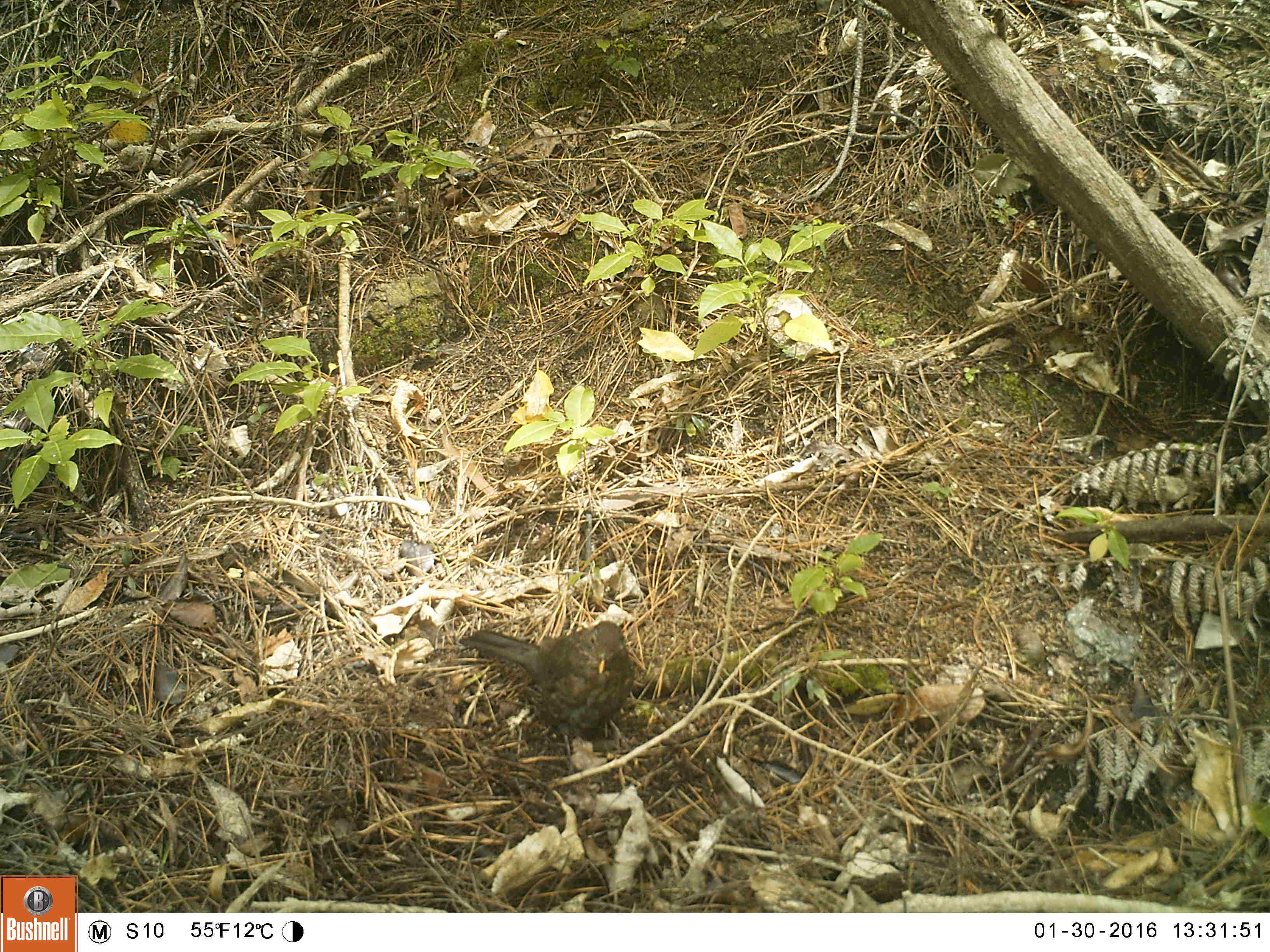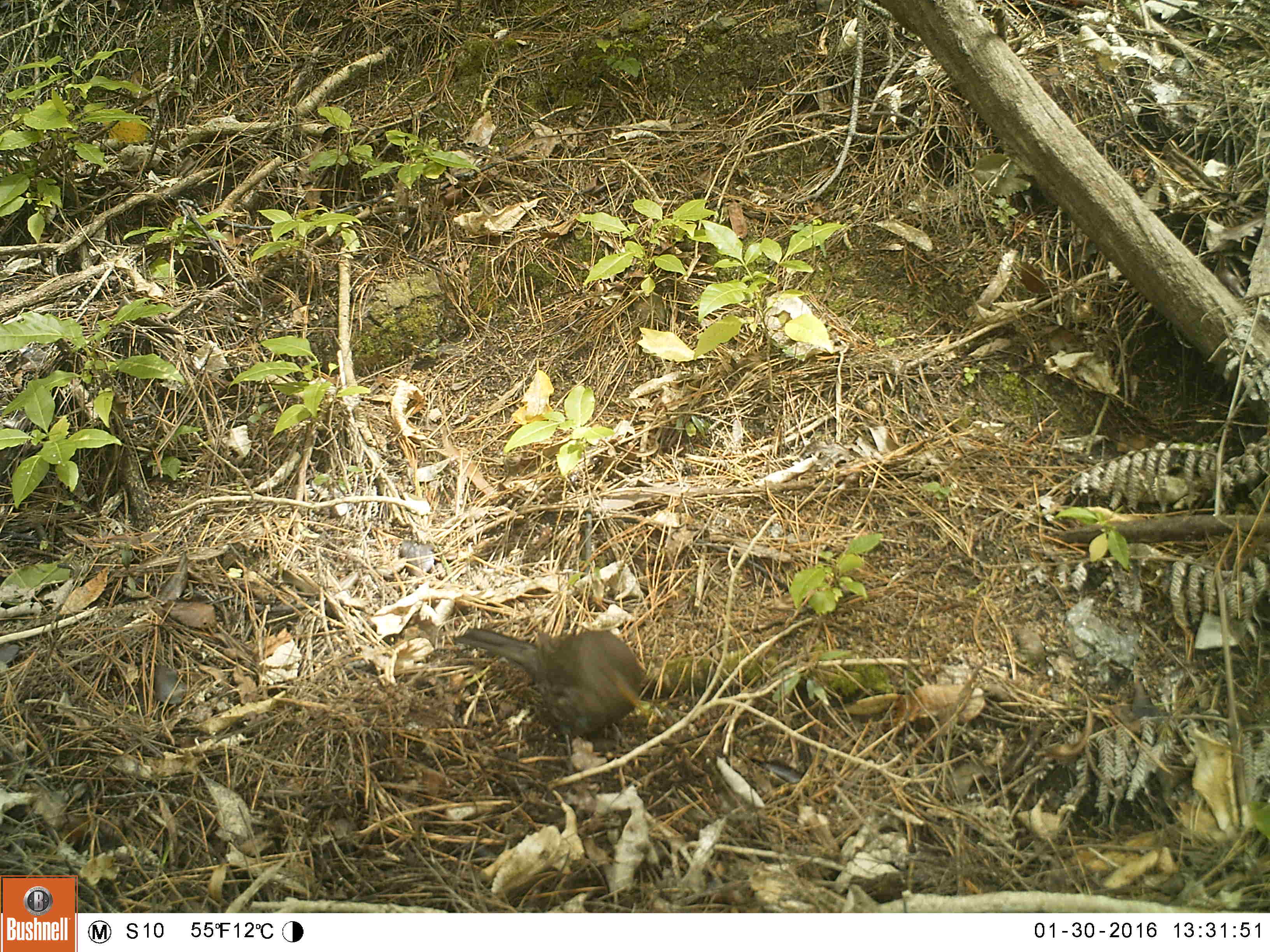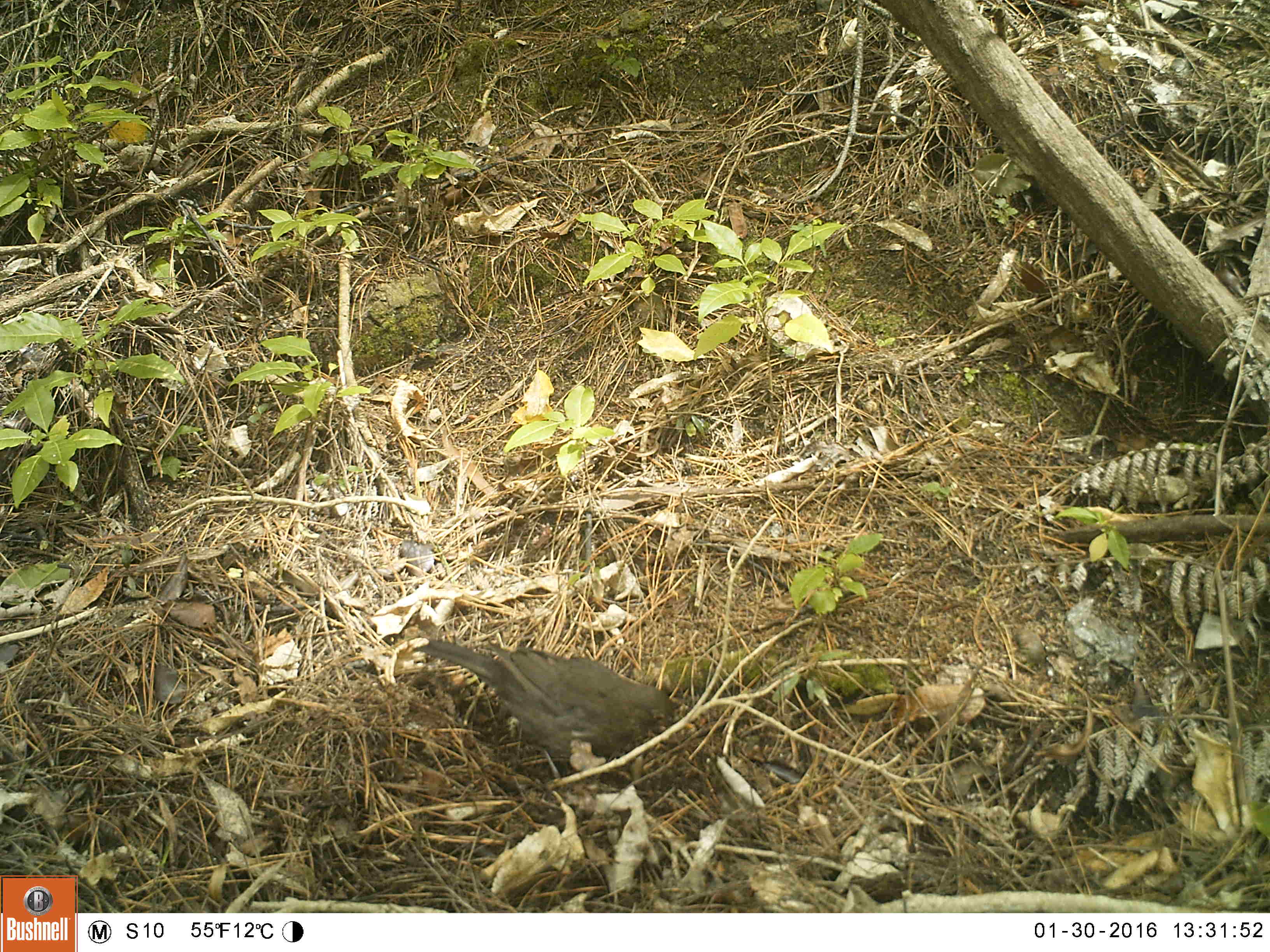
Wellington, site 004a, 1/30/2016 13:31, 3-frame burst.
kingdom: Animalia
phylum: Chordata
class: Aves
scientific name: Aves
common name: bird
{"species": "bird (Aves)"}